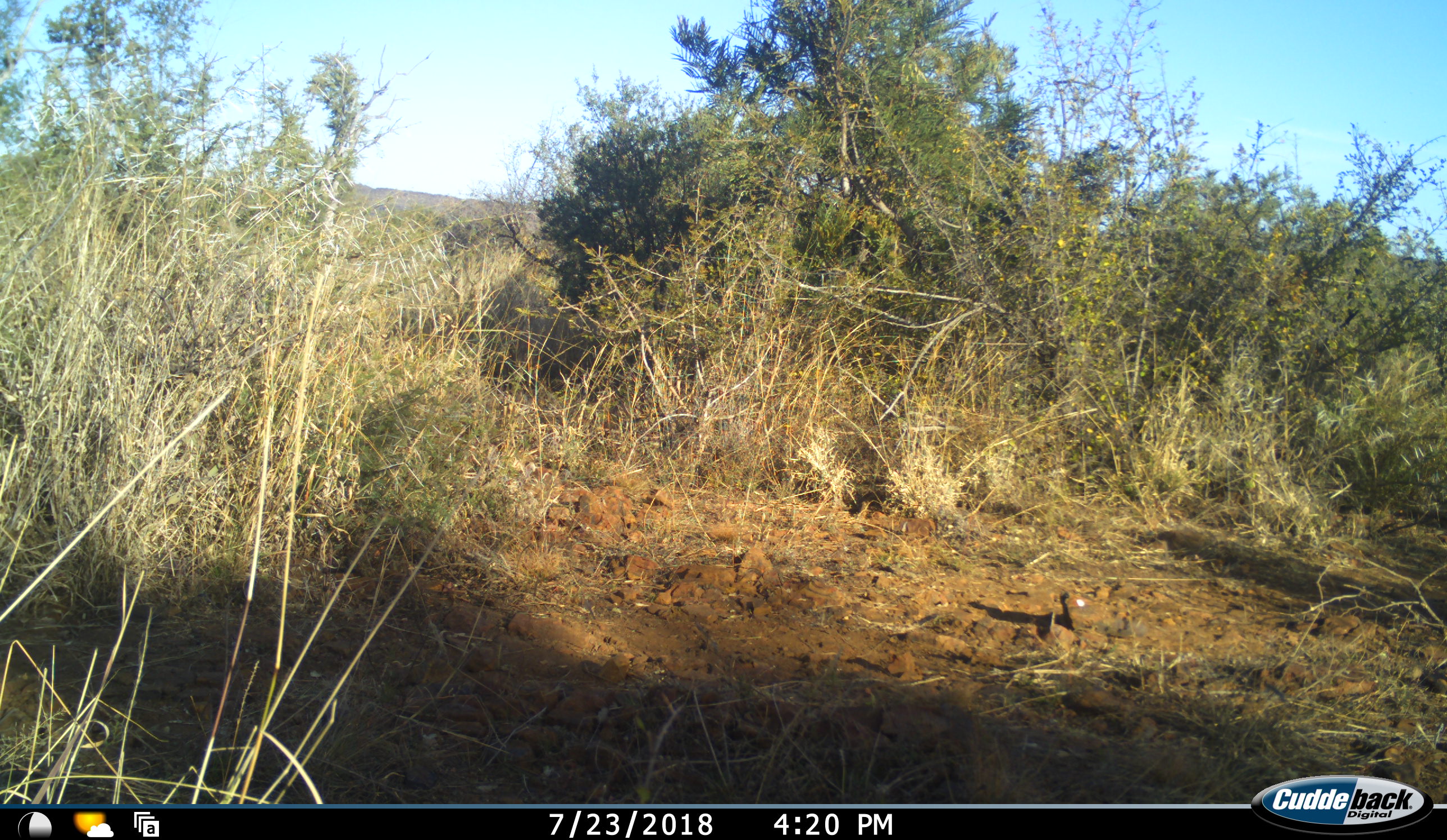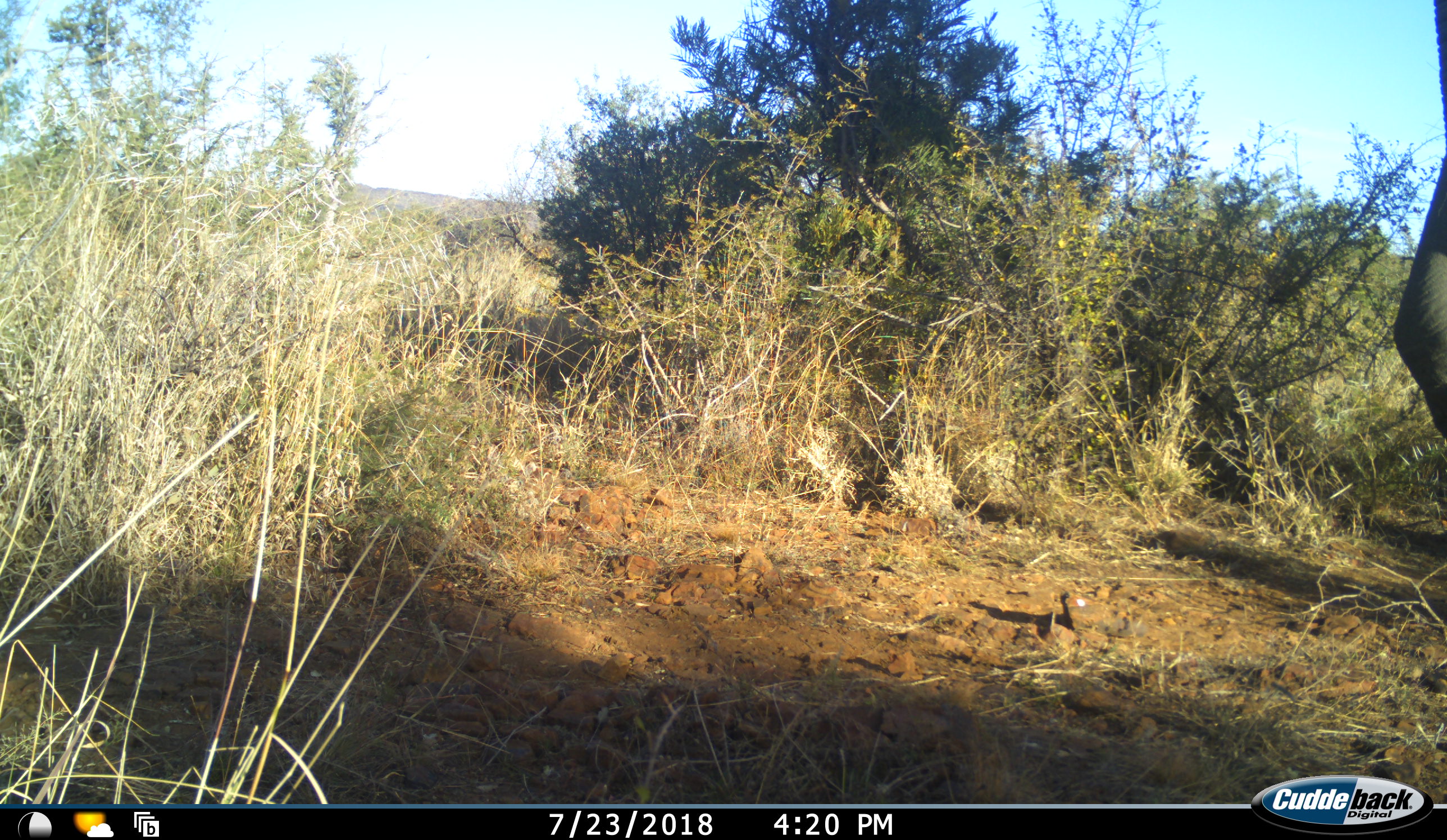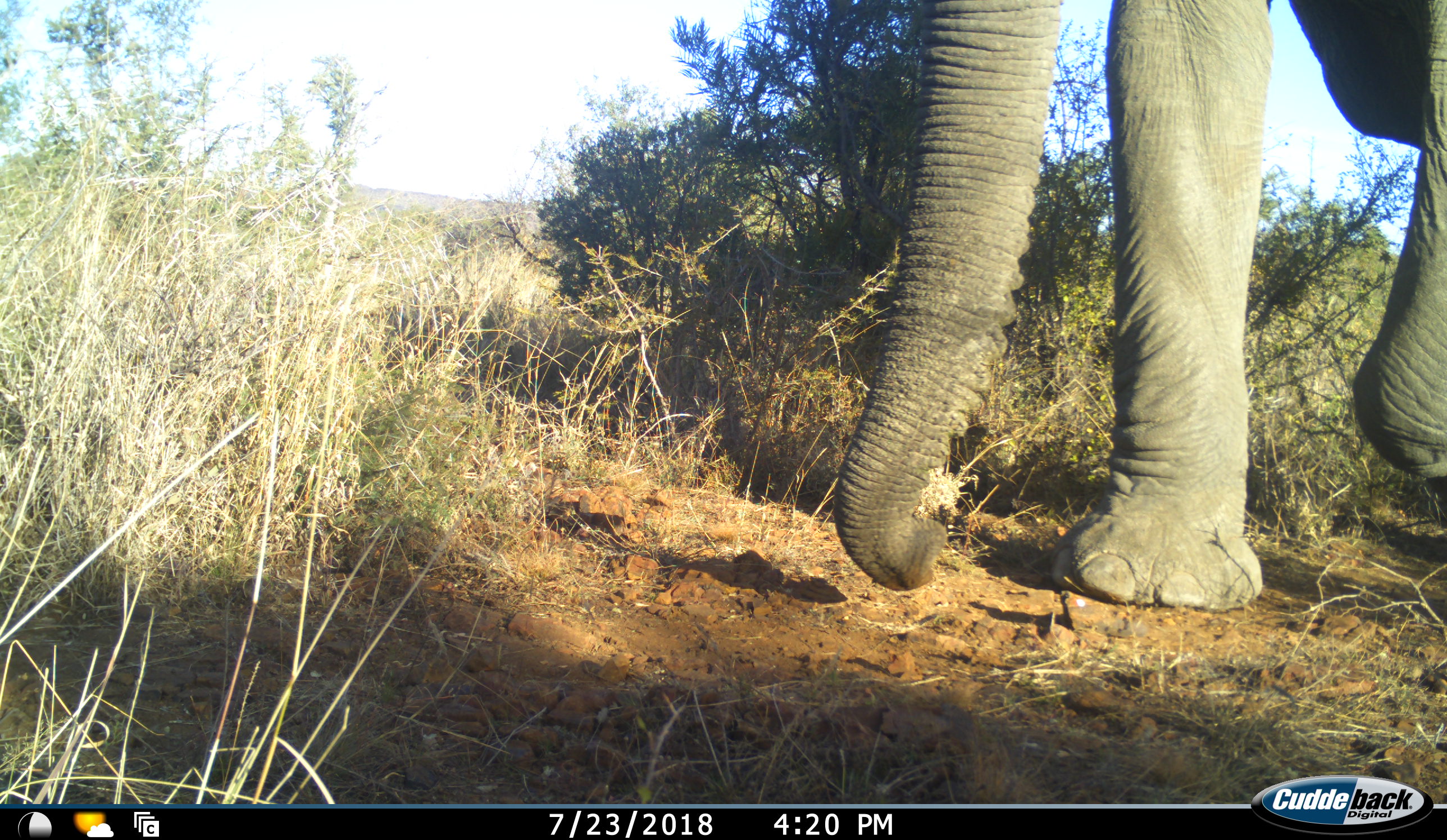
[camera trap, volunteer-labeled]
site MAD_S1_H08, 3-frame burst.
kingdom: Animalia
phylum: Chordata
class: Mammalia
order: Proboscidea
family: Elephantidae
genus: Loxodonta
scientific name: Loxodonta africana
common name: african bush elephant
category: elephant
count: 1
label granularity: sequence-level